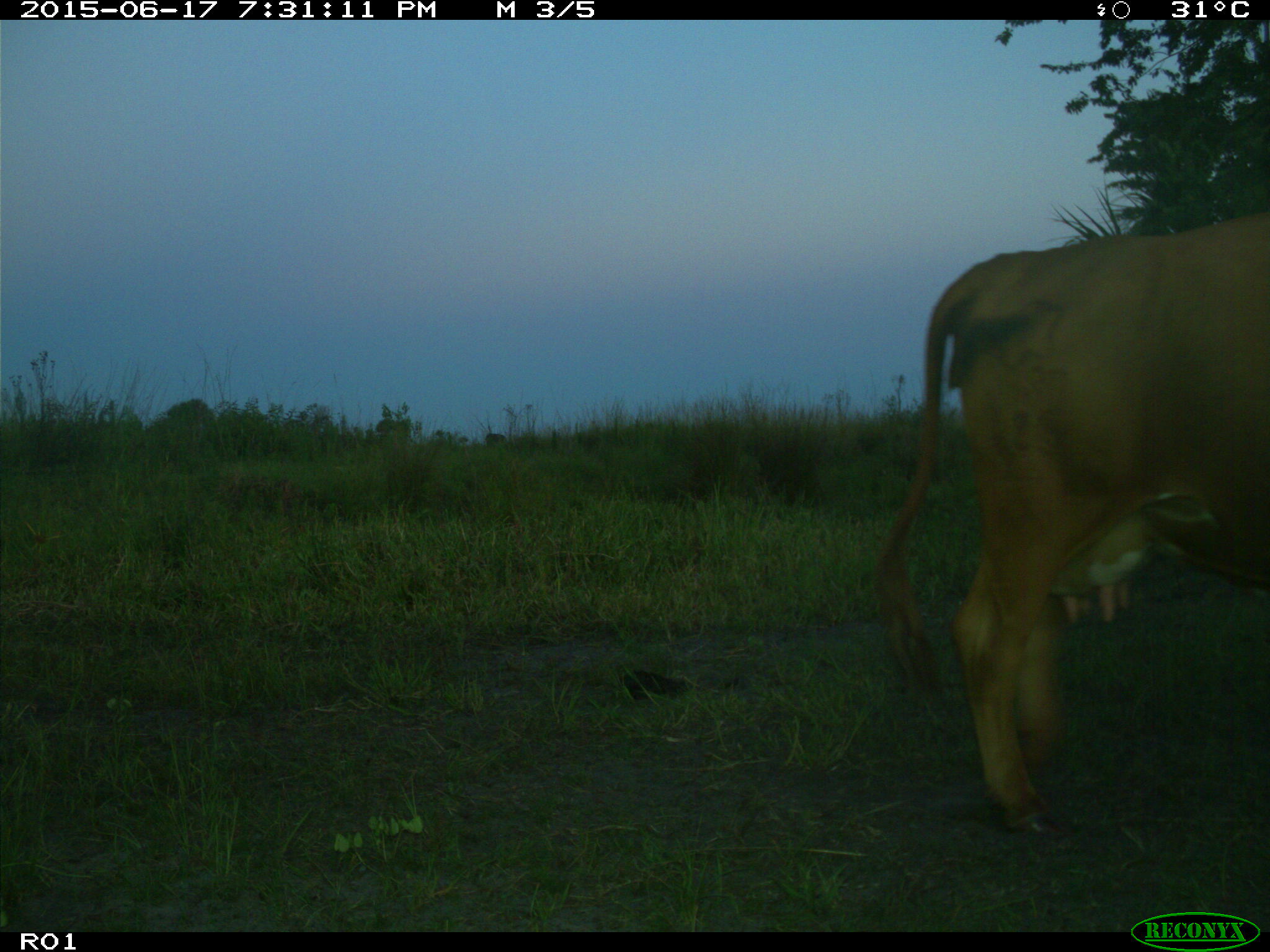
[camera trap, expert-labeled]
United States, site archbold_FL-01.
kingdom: Animalia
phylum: Chordata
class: Mammalia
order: Artiodactyla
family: Bovidae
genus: Bos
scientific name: Bos taurus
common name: domestic cow